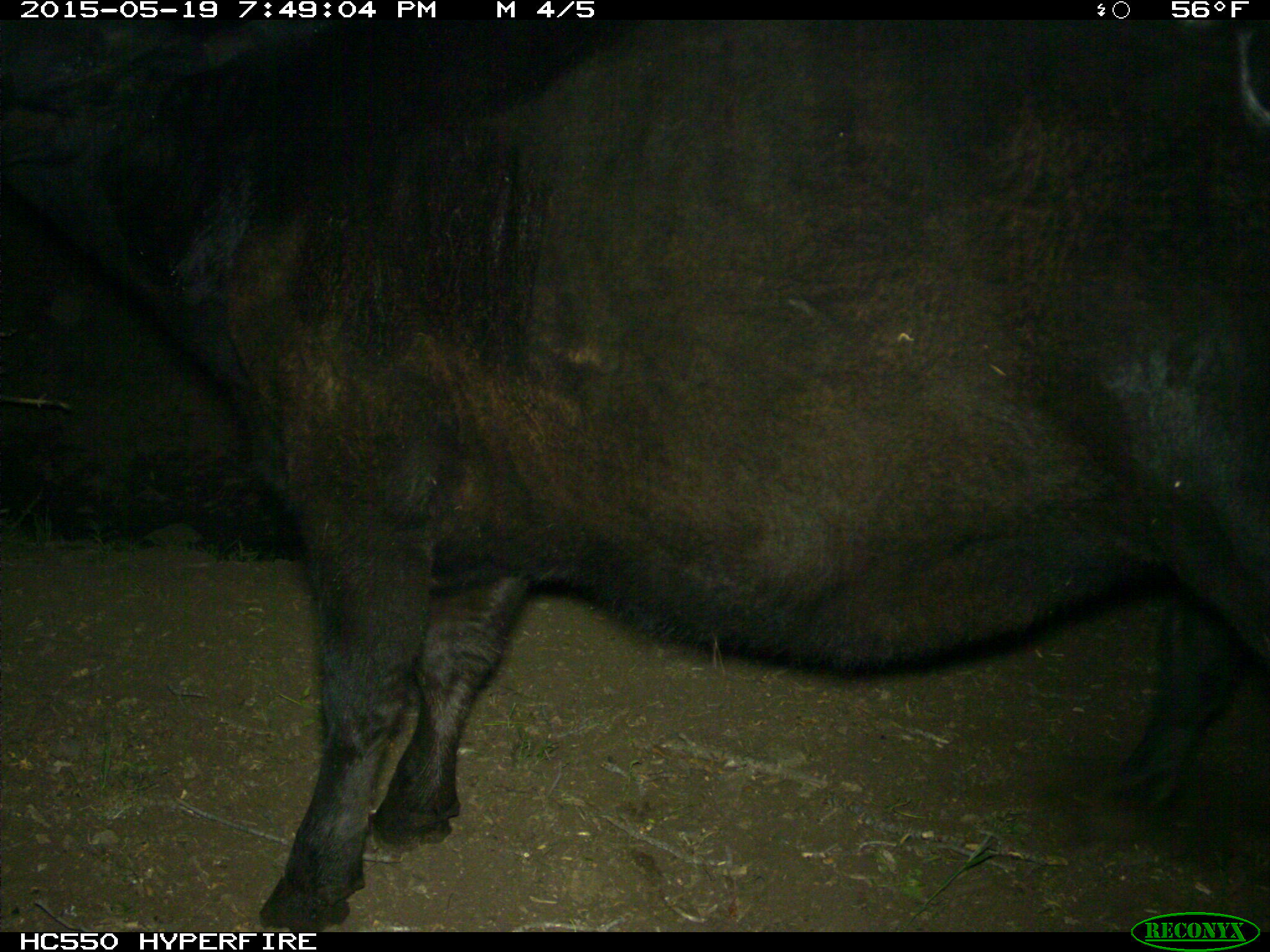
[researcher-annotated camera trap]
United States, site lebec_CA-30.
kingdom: Animalia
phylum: Chordata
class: Mammalia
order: Artiodactyla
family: Bovidae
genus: Bos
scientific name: Bos taurus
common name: domestic cow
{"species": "Bos taurus (domestic cow)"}